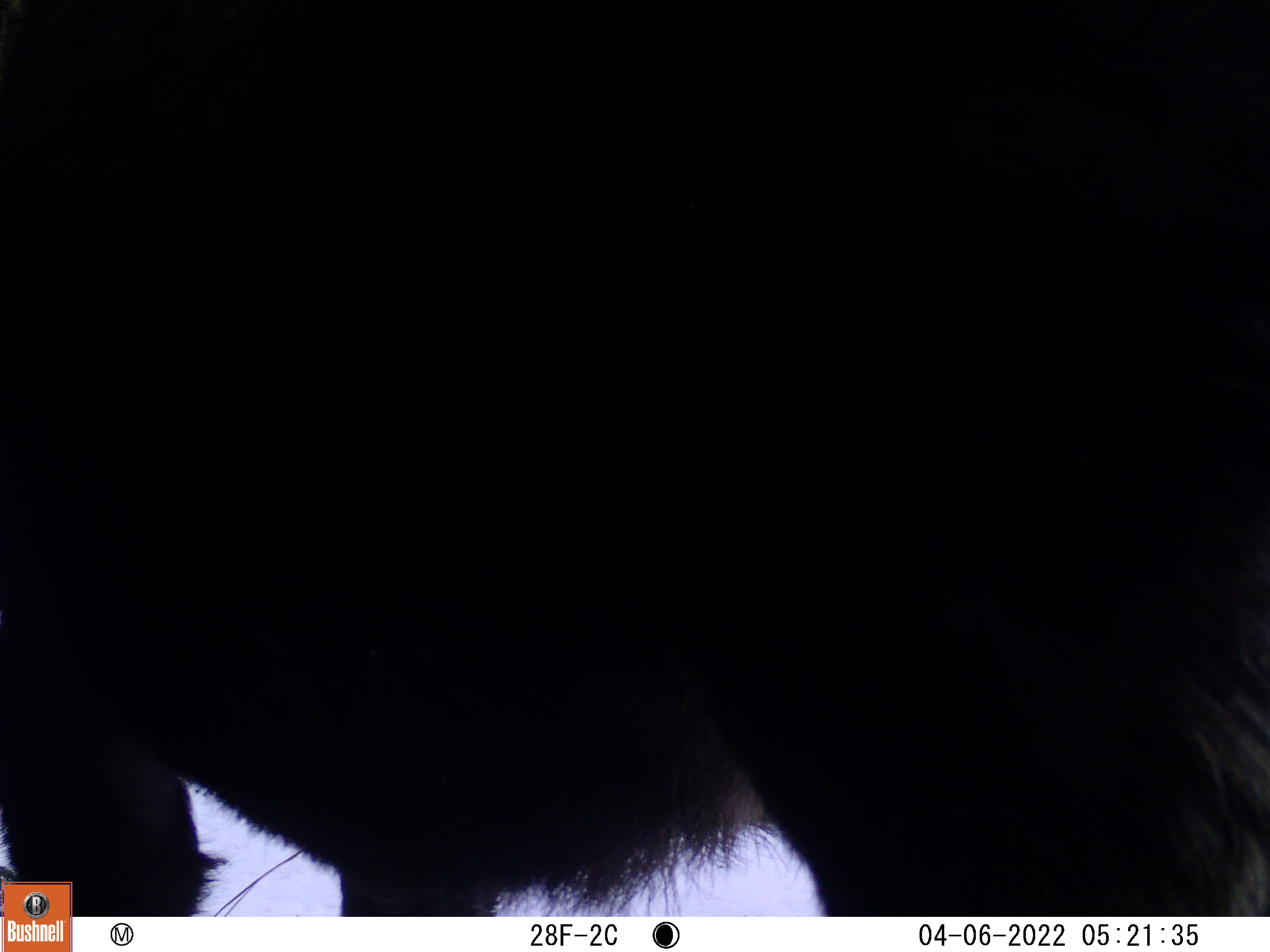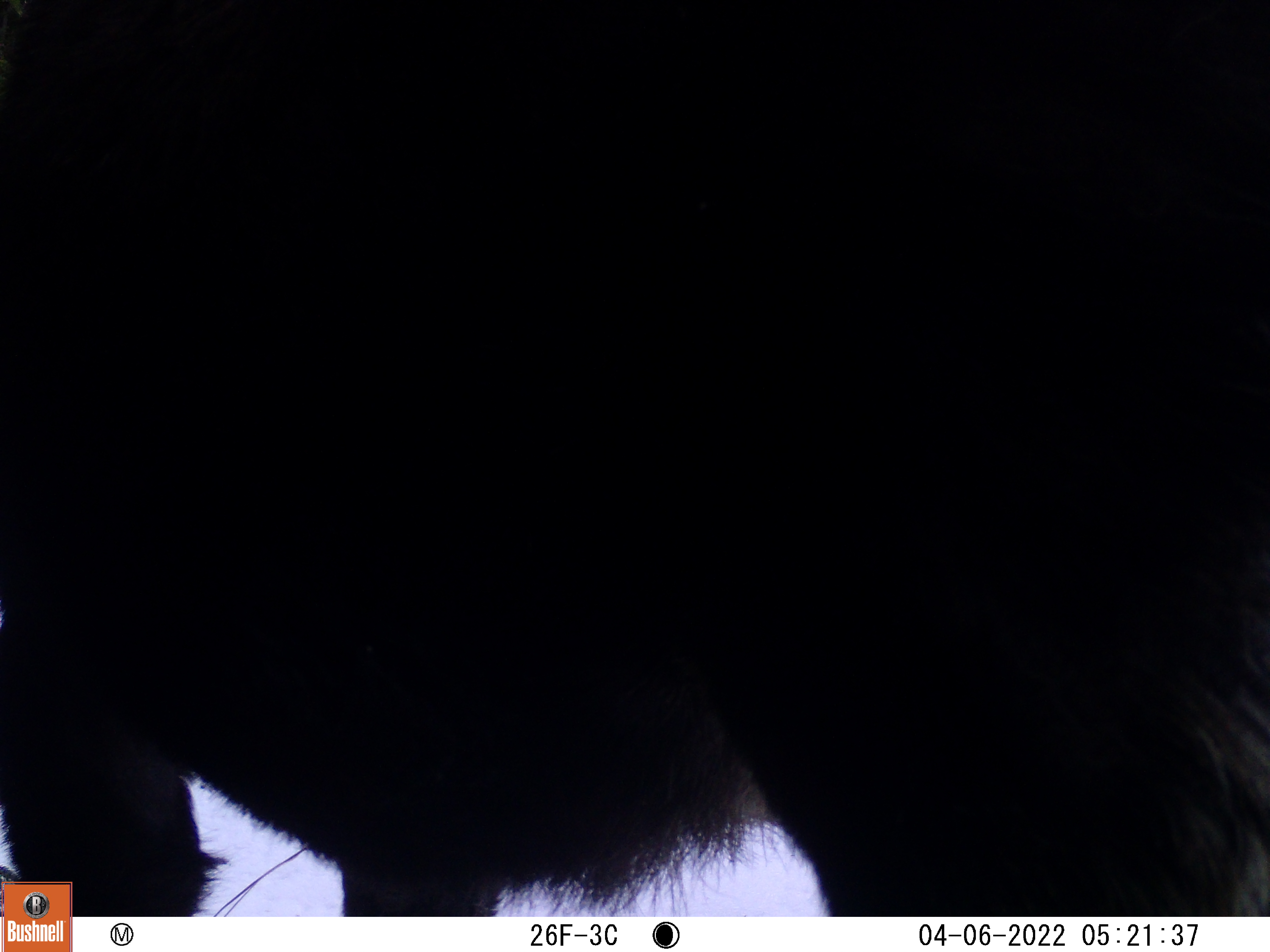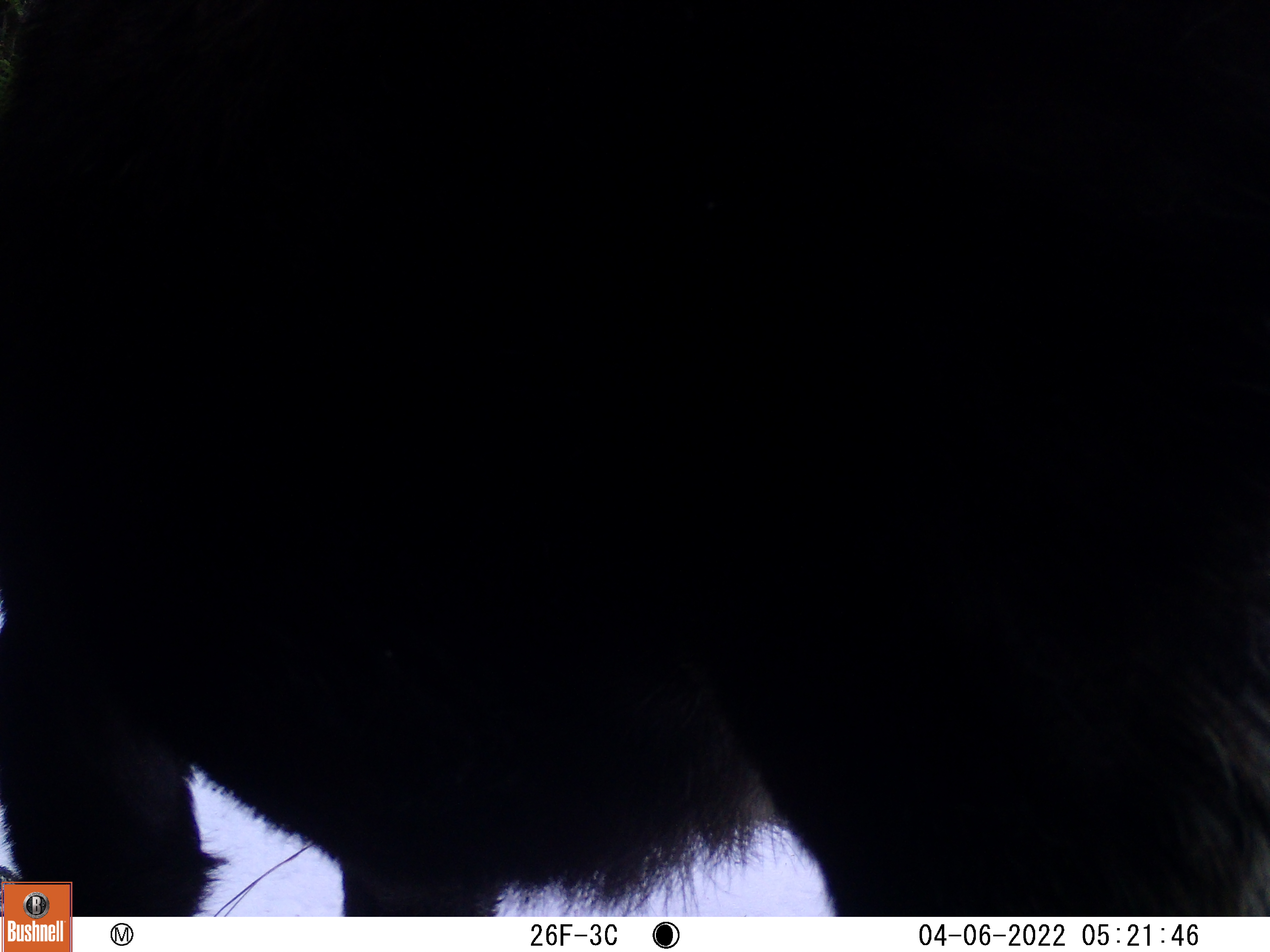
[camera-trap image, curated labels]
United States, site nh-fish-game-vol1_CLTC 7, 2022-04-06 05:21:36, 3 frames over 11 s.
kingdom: Animalia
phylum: Chordata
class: Mammalia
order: Artiodactyla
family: Cervidae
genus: Alces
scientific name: Alces alces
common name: moose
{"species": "moose (Alces alces)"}